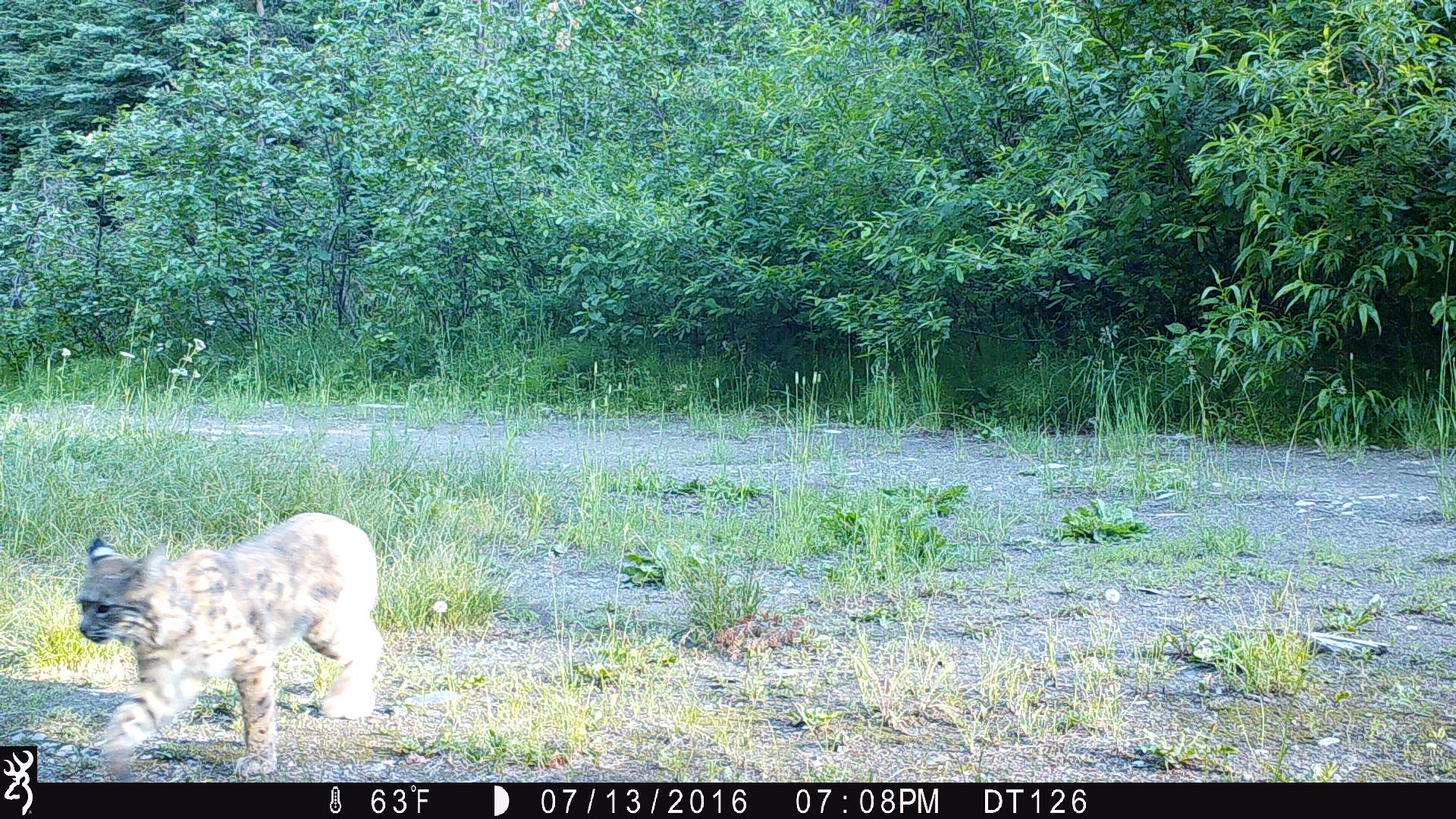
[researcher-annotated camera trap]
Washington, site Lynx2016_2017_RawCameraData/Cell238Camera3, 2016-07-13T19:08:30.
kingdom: Animalia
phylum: Chordata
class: Mammalia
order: Carnivora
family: Felidae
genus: Lynx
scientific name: Lynx rufus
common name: bobcat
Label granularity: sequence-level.